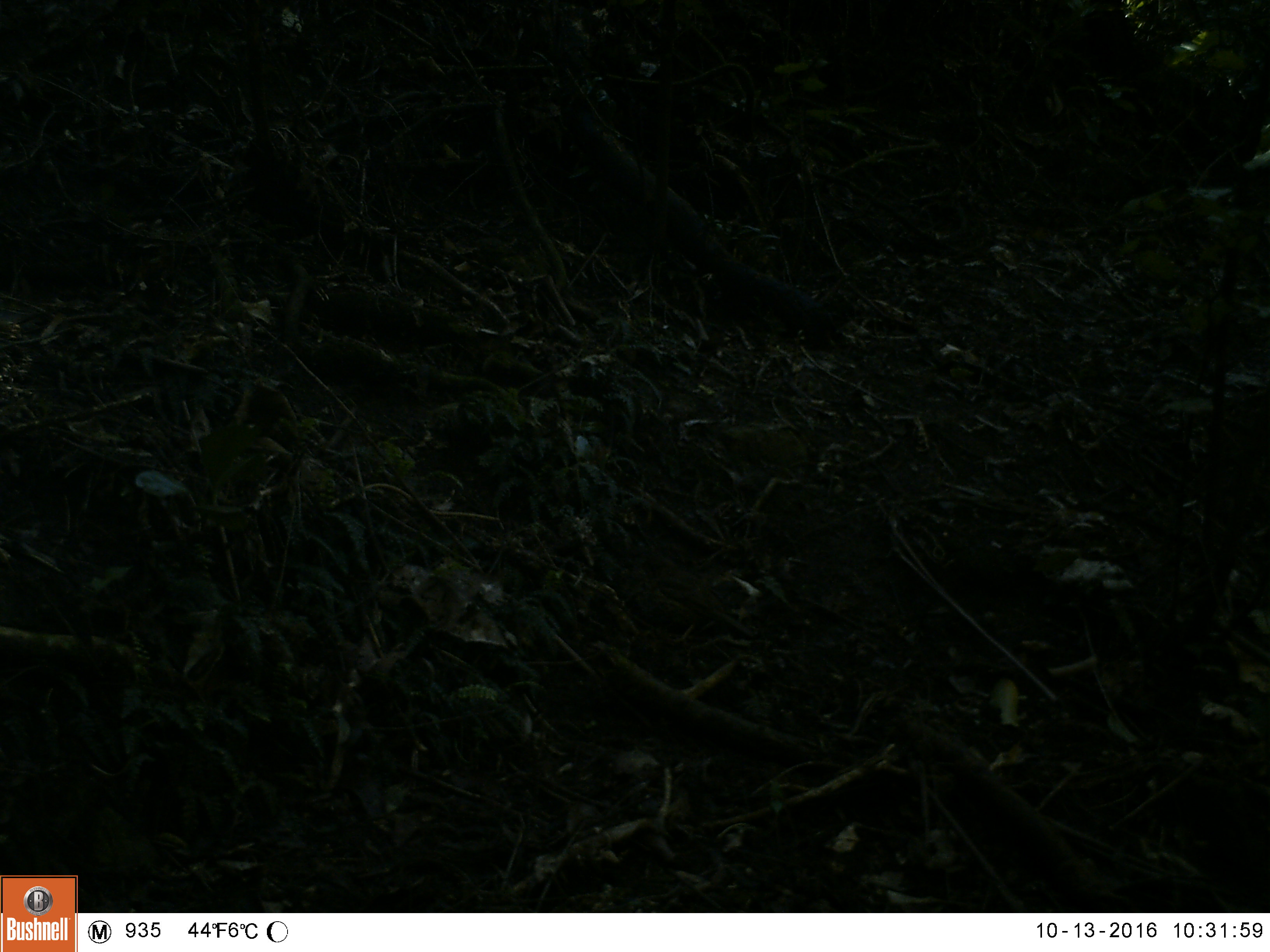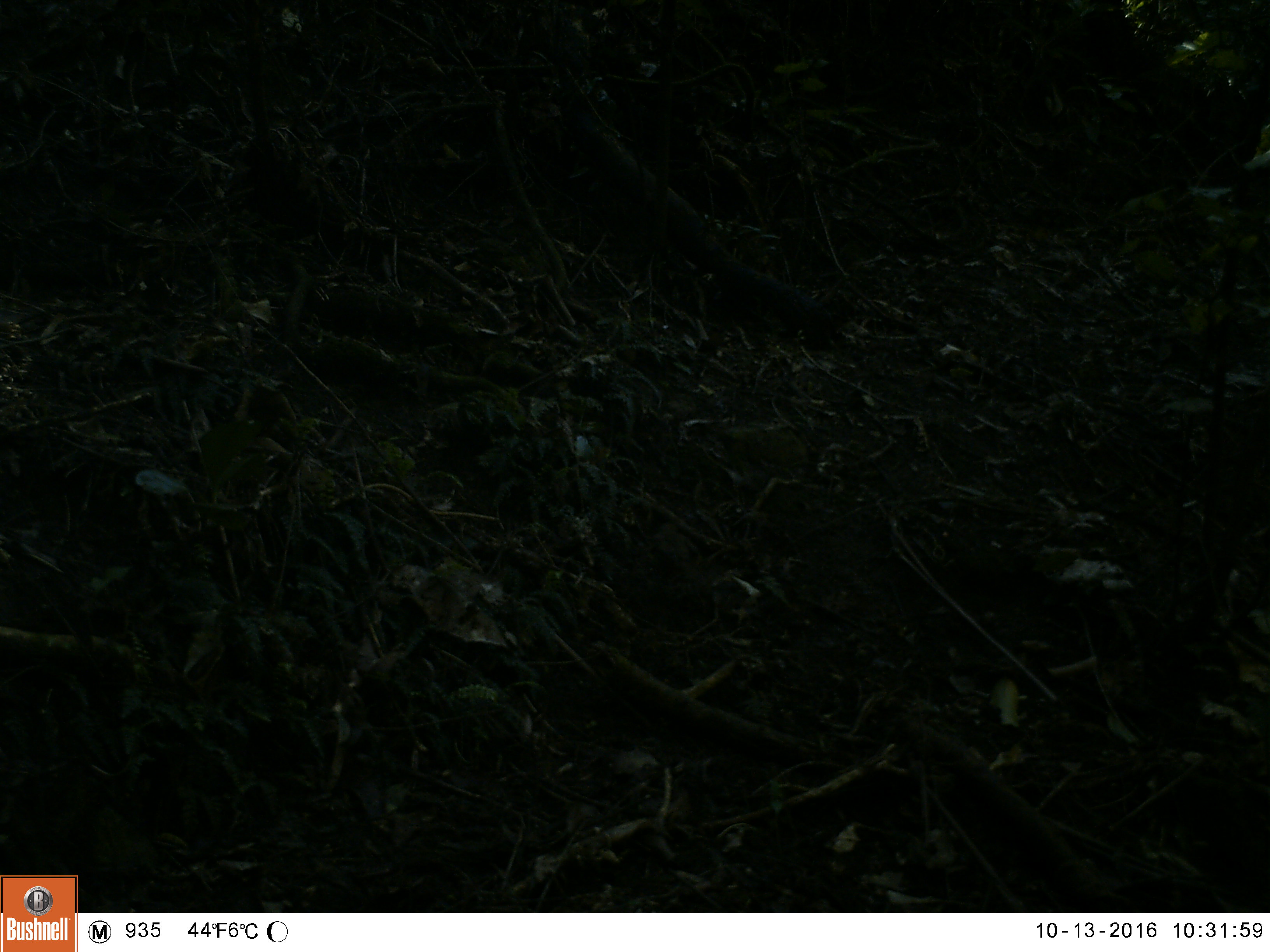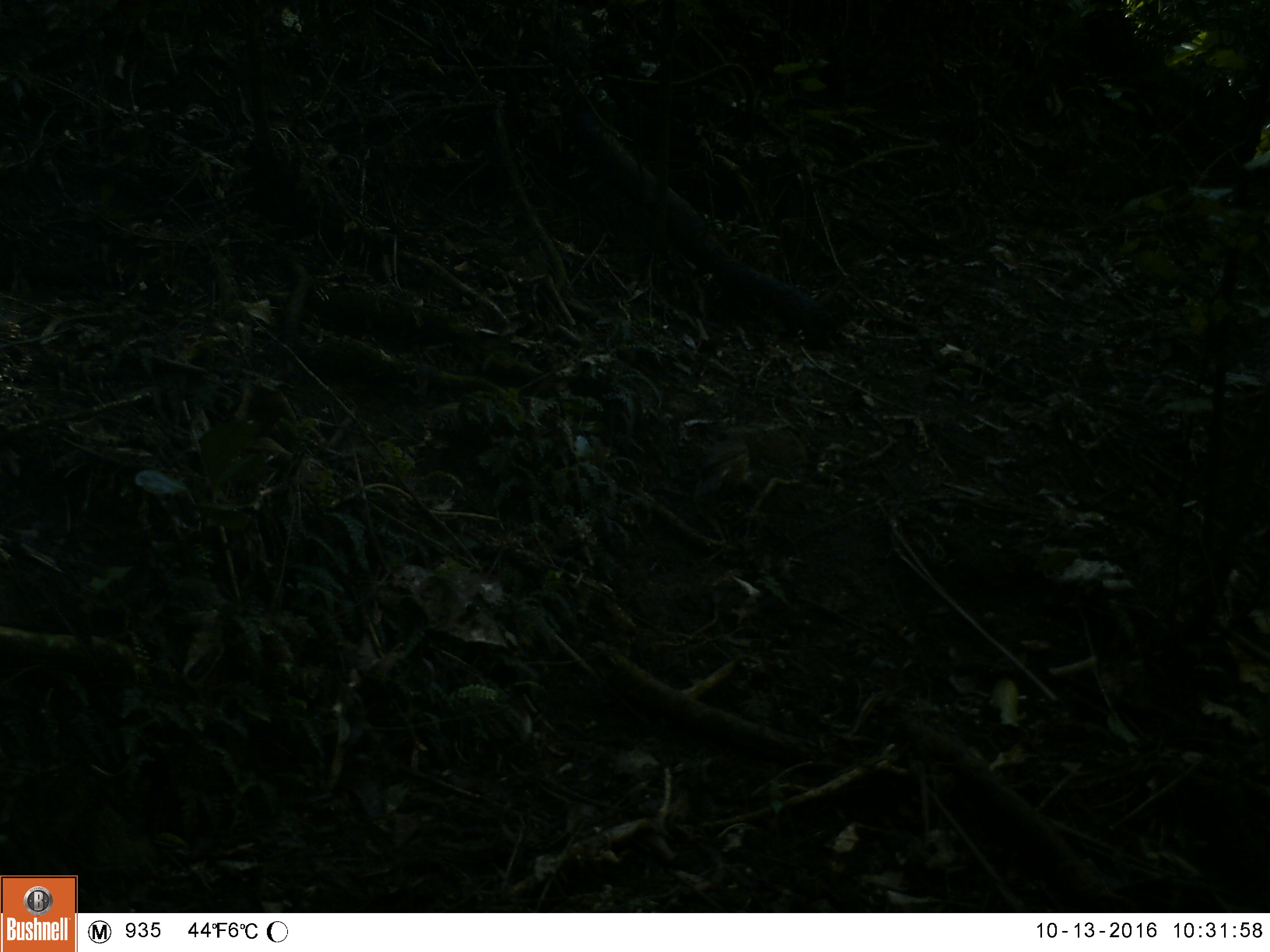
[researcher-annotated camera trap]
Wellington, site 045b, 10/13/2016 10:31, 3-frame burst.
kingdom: Animalia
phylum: Chordata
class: Aves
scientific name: Aves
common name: bird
Bird (Aves).